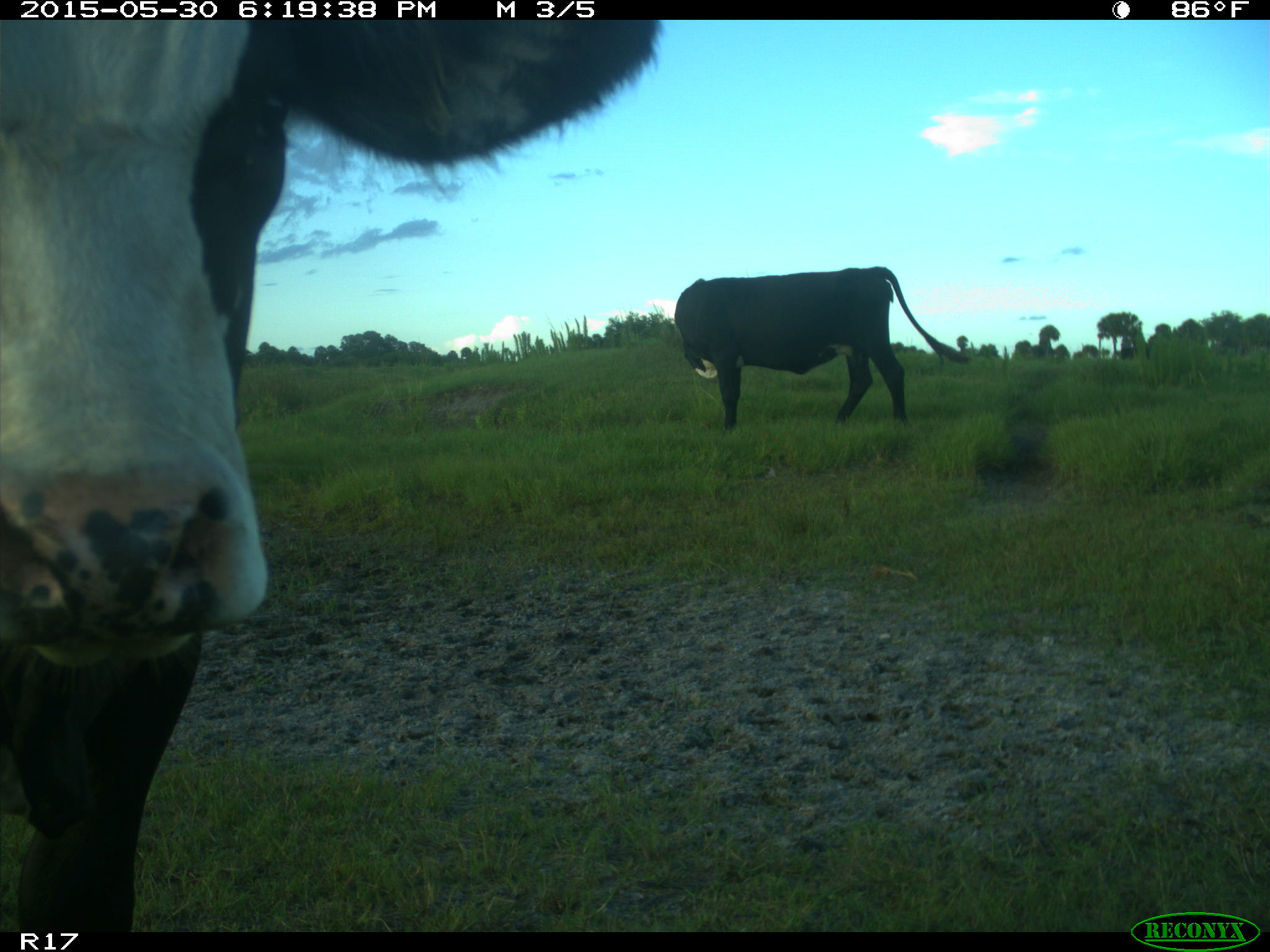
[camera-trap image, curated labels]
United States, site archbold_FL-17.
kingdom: Animalia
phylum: Chordata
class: Mammalia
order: Artiodactyla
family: Bovidae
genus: Bos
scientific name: Bos taurus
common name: domestic cow